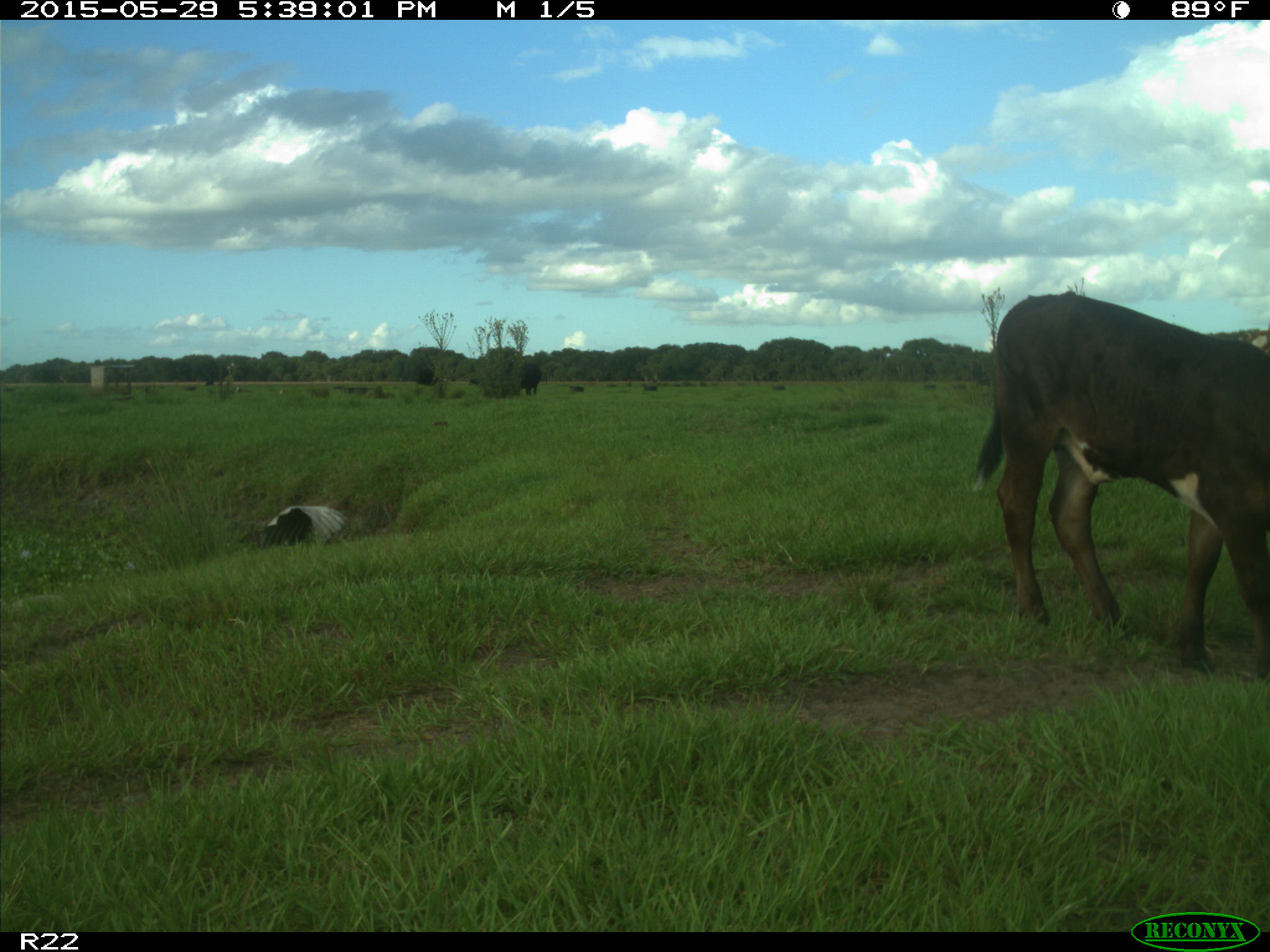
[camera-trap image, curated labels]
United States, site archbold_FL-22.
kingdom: Animalia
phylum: Chordata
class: Mammalia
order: Artiodactyla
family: Bovidae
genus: Bos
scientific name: Bos taurus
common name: domestic cow